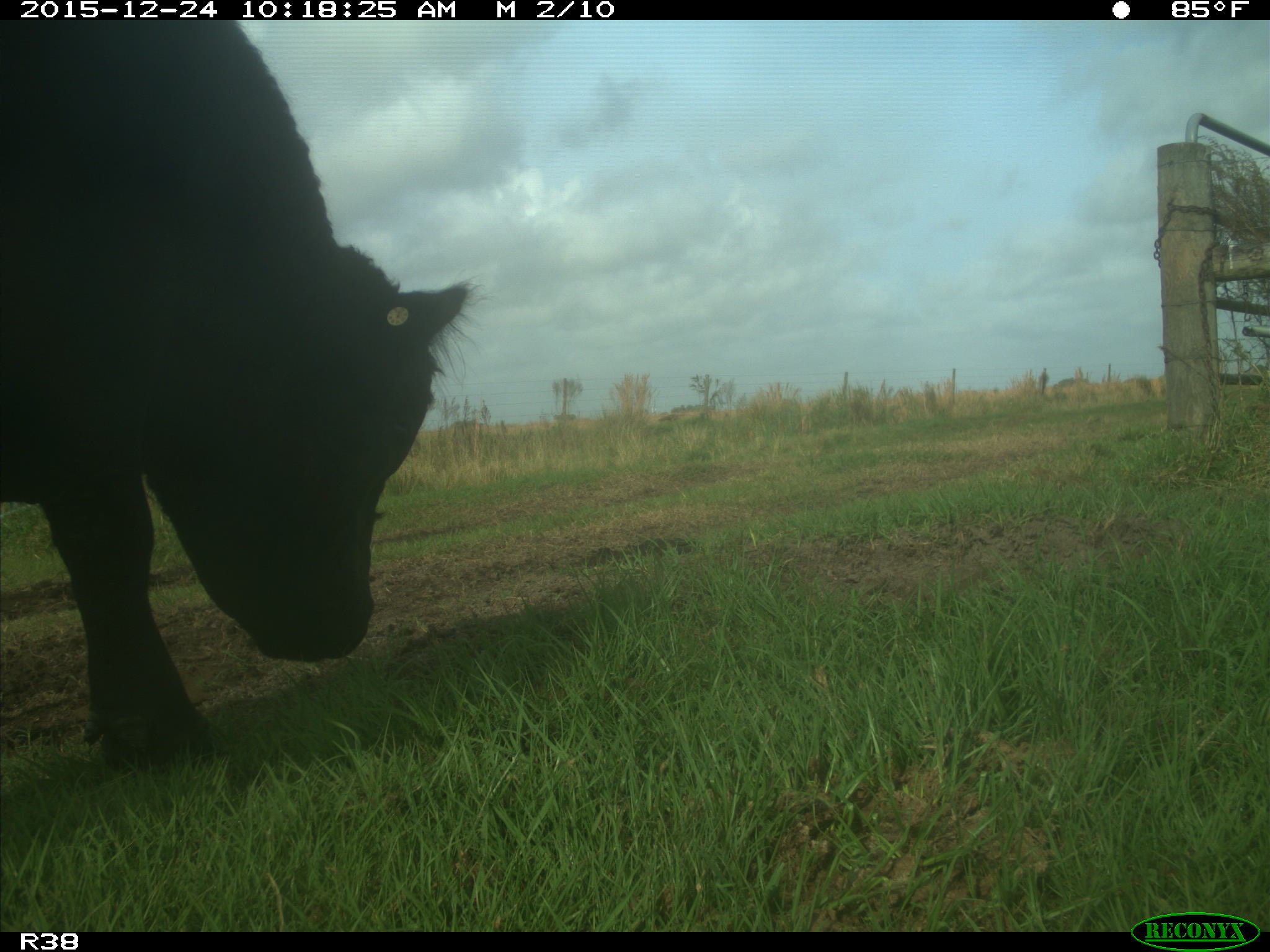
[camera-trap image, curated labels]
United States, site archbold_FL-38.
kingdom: Animalia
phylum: Chordata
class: Mammalia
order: Artiodactyla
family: Bovidae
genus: Bos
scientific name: Bos taurus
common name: domestic cow